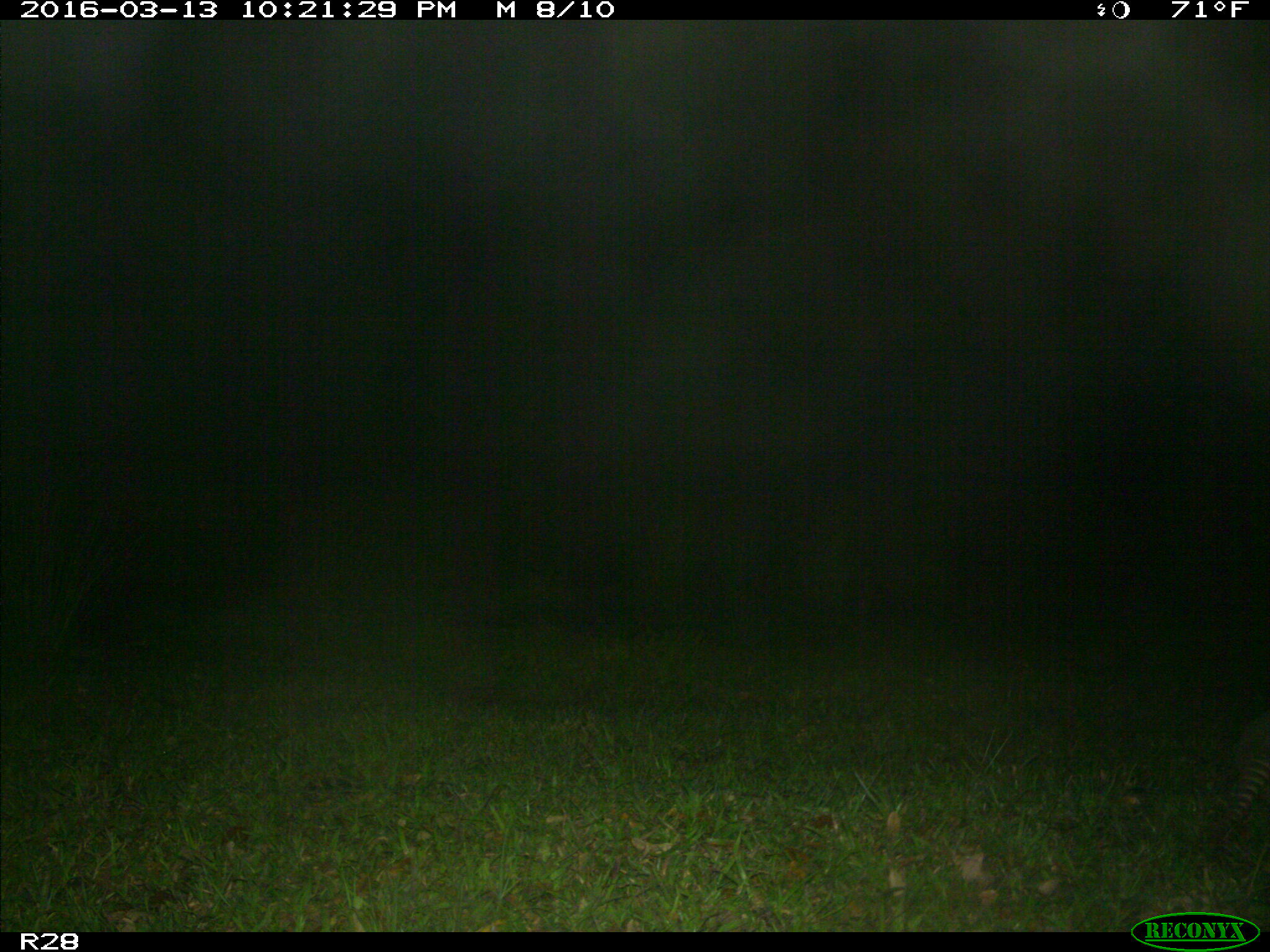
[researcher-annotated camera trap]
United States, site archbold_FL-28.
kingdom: Animalia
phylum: Chordata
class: Mammalia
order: Cingulata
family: Dasypodidae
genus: Dasypus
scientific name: Dasypus novemcinctus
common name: nine-banded armadillo